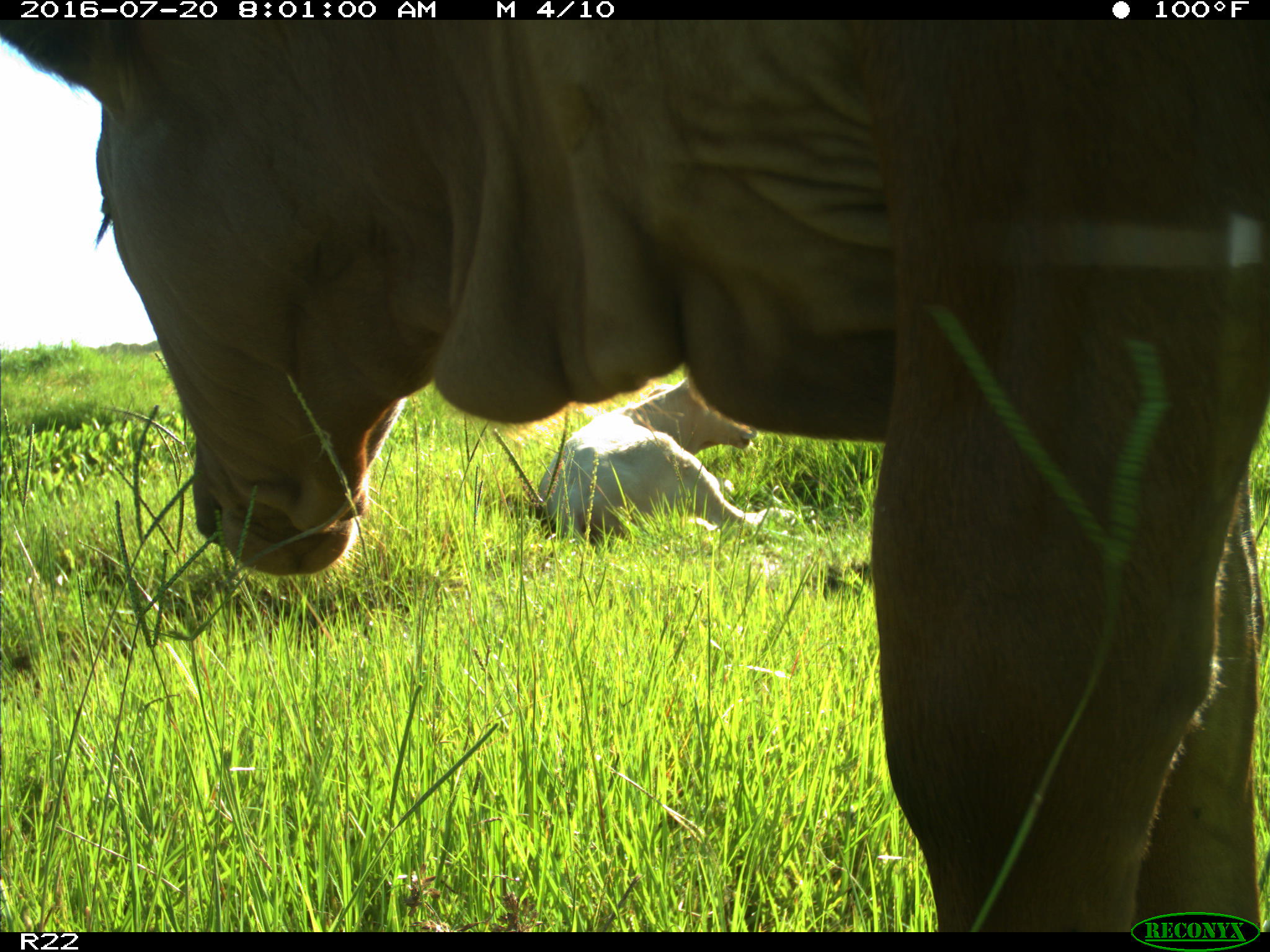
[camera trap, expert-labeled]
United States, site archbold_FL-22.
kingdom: Animalia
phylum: Chordata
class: Mammalia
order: Artiodactyla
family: Bovidae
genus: Bos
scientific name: Bos taurus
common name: domestic cow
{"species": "Bos taurus (domestic cow)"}